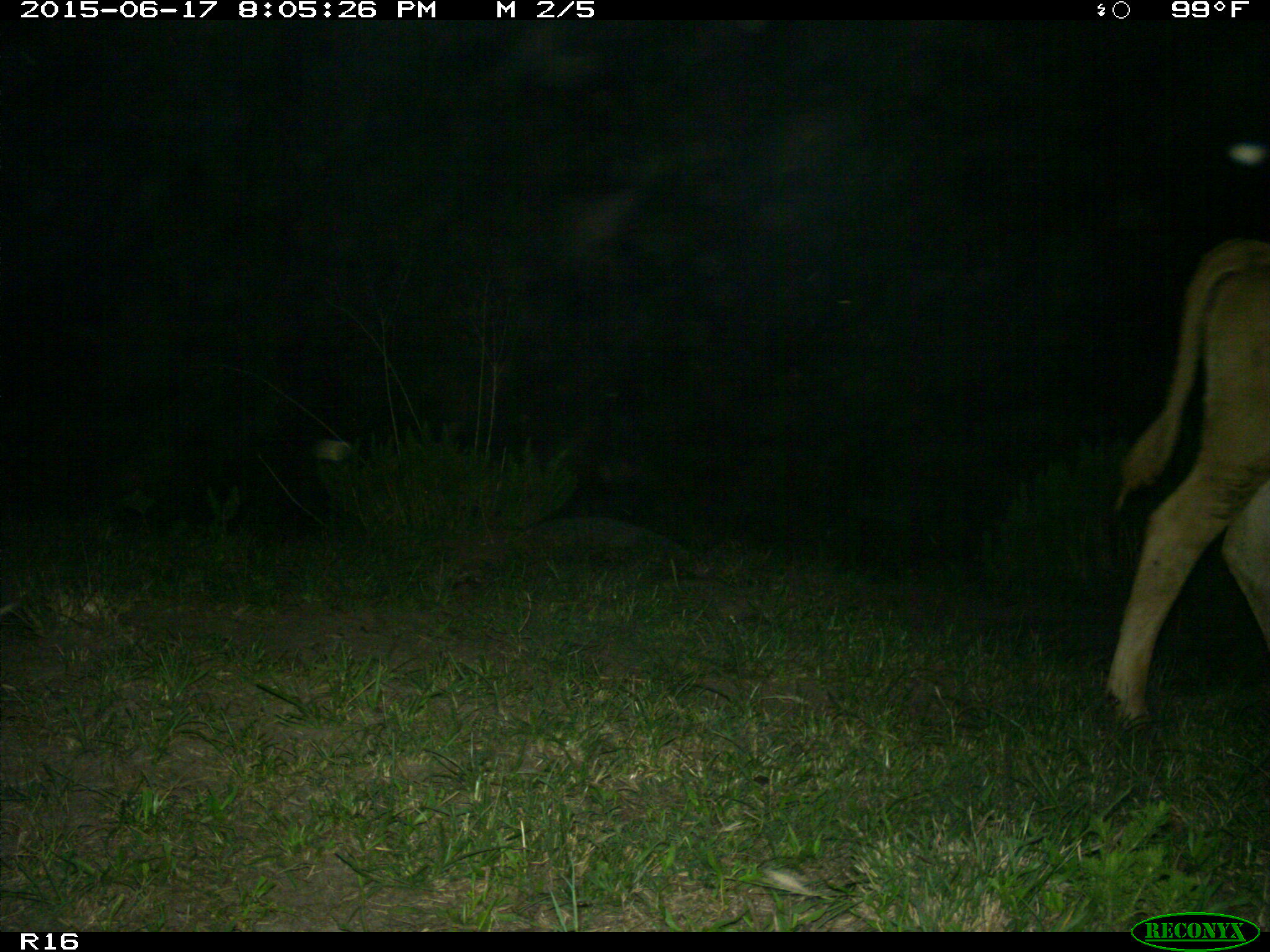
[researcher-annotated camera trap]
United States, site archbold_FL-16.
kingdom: Animalia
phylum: Chordata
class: Mammalia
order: Artiodactyla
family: Bovidae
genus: Bos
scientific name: Bos taurus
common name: domestic cow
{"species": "Bos taurus (domestic cow)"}